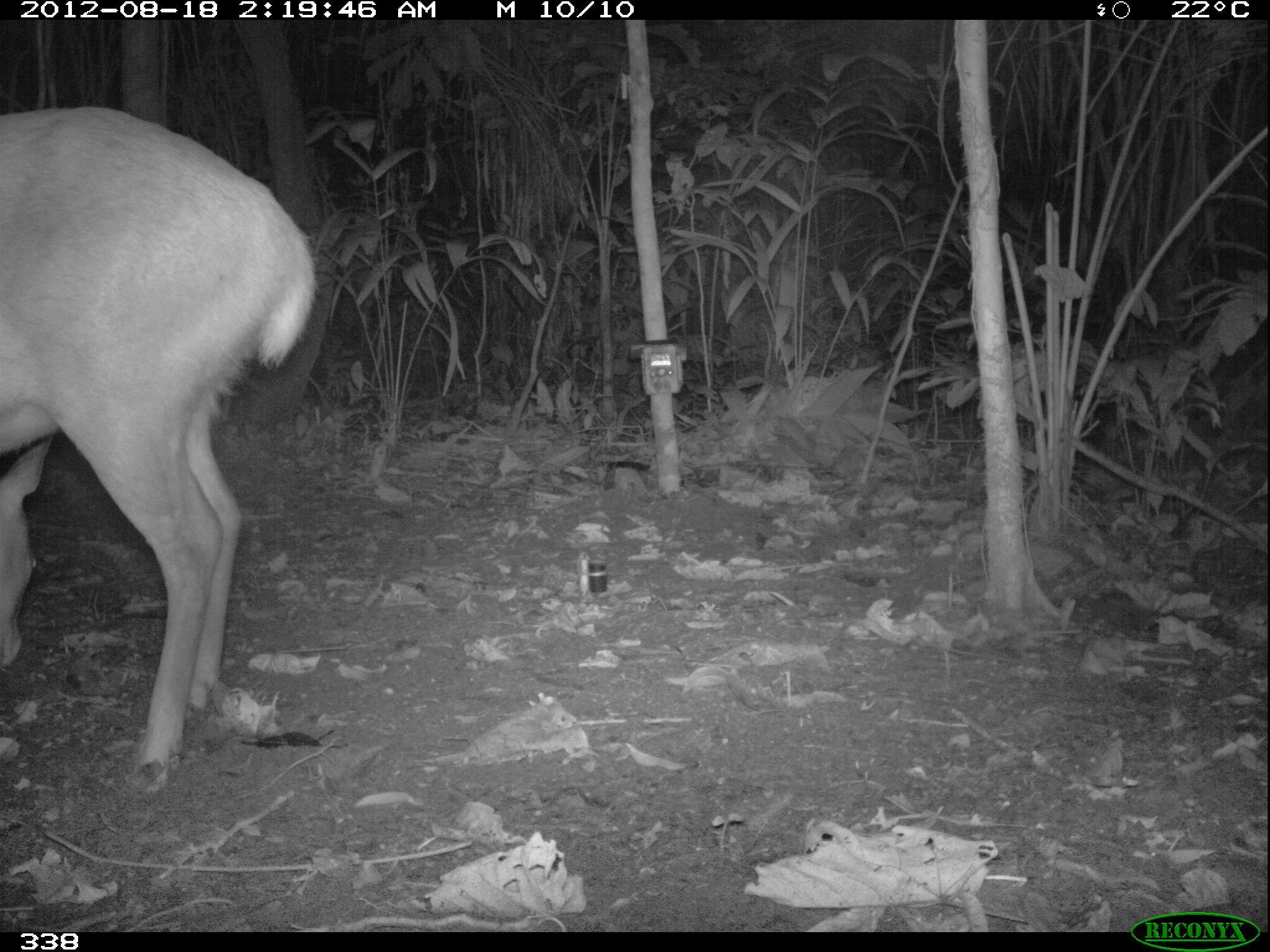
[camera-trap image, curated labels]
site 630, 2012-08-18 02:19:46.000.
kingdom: Animalia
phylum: Chordata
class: Mammalia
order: Artiodactyla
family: Cervidae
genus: Mazama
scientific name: Mazama americana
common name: red brocket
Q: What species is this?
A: Mazama americana (red brocket).